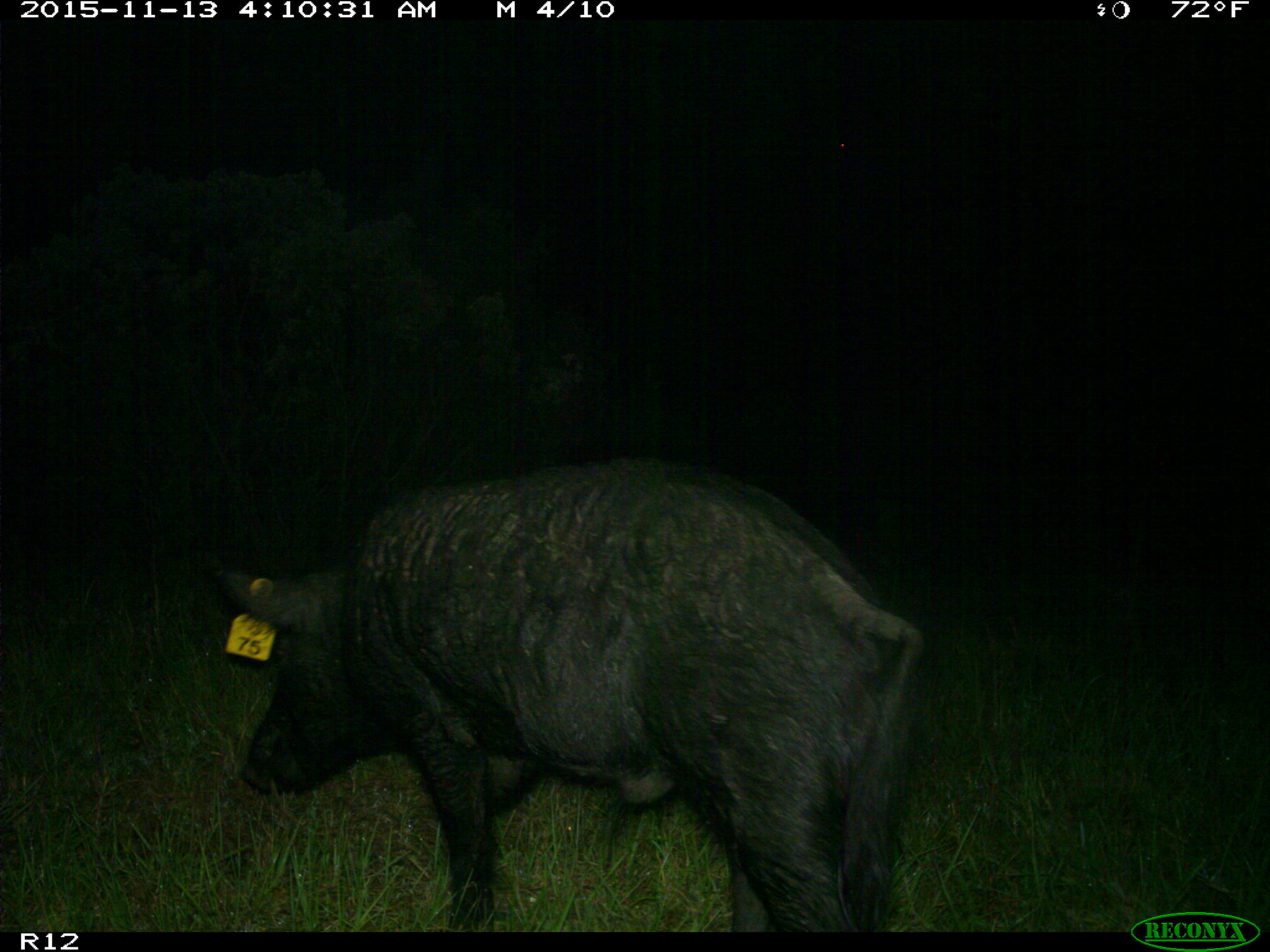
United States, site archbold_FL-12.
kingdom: Animalia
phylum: Chordata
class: Mammalia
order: Artiodactyla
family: Suidae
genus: Sus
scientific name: Sus scrofa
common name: wild boar